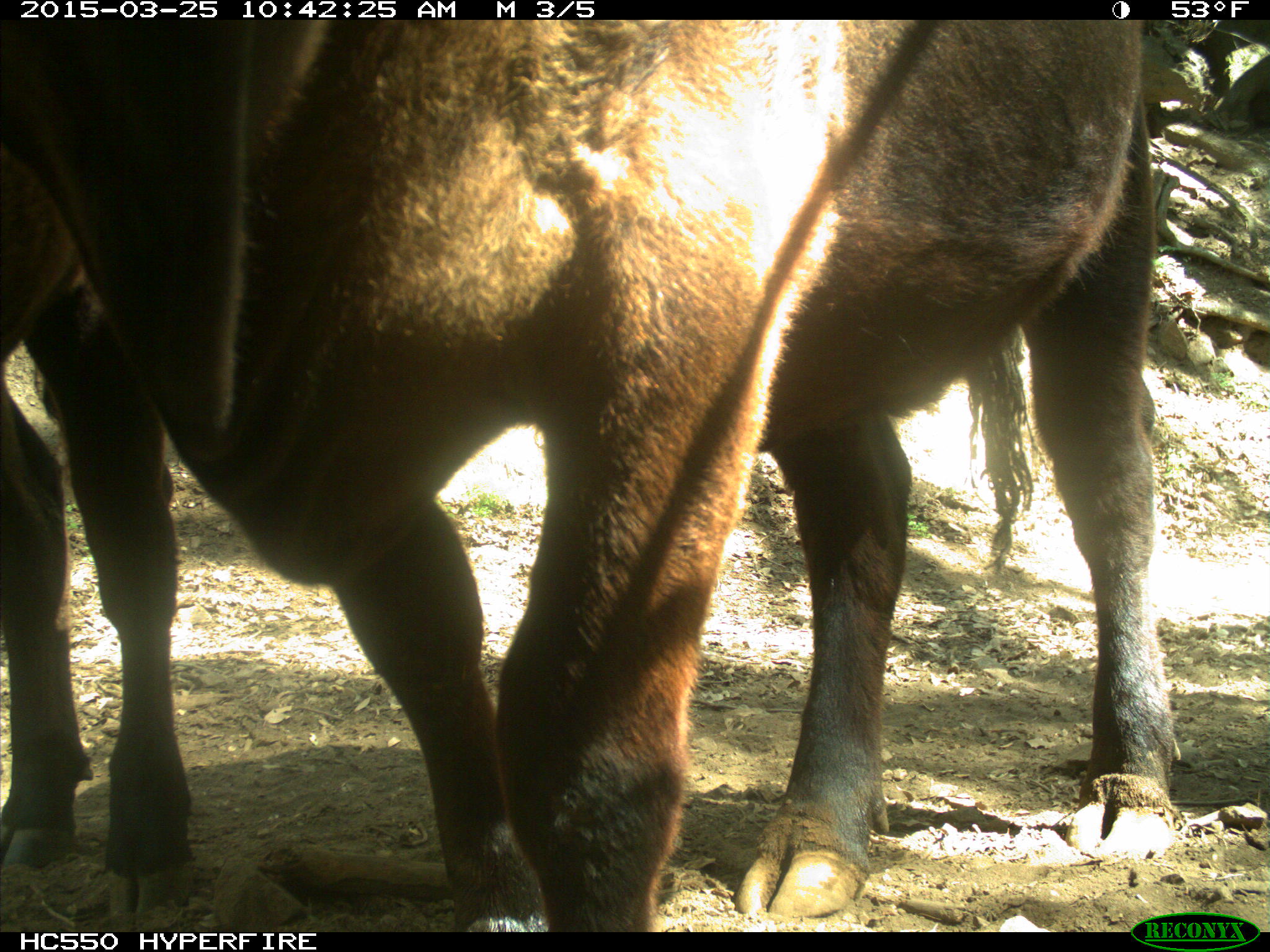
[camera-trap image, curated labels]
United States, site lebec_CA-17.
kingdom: Animalia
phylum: Chordata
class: Mammalia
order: Artiodactyla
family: Bovidae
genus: Bos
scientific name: Bos taurus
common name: domestic cow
Bos taurus (domestic cow).